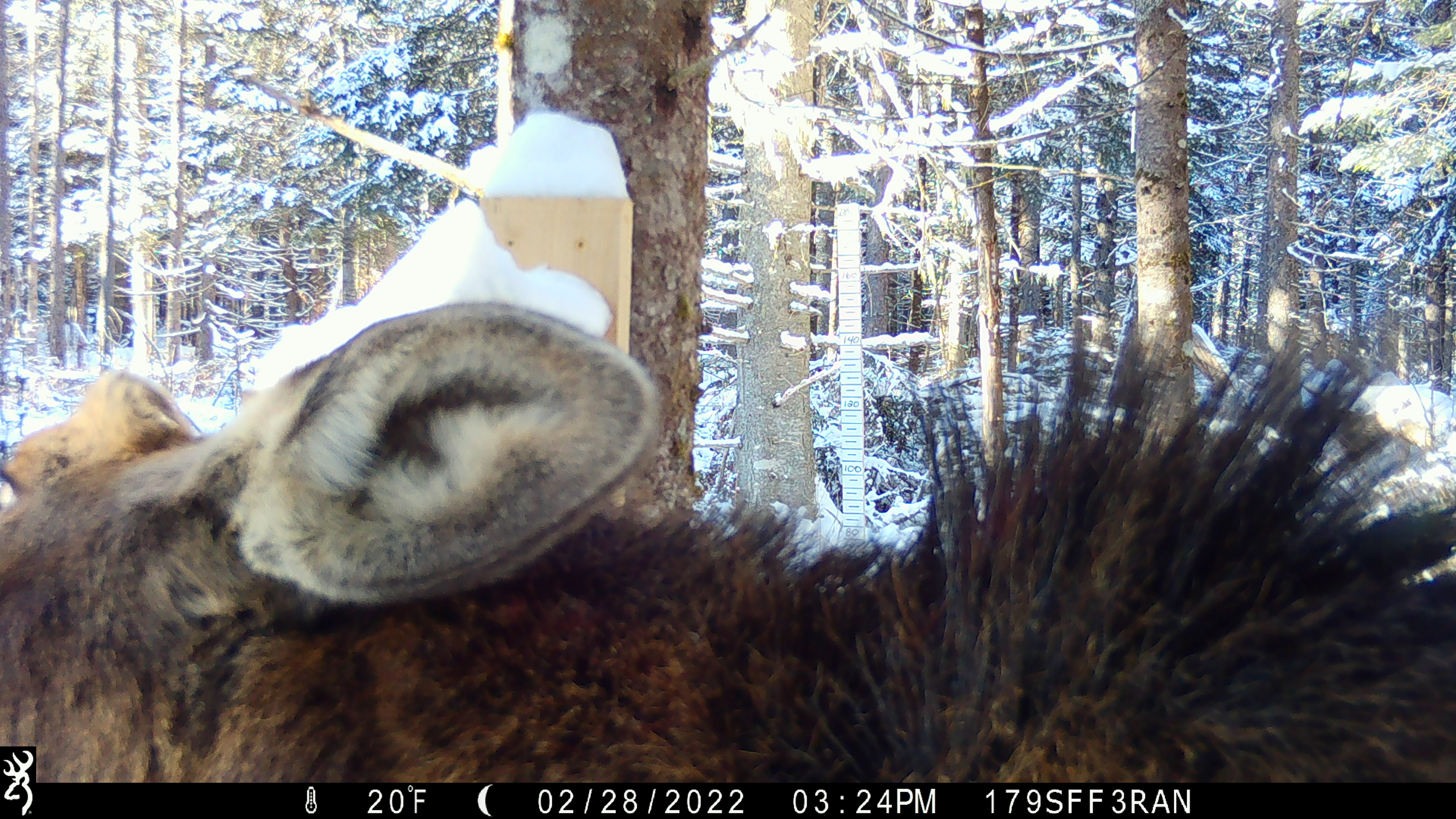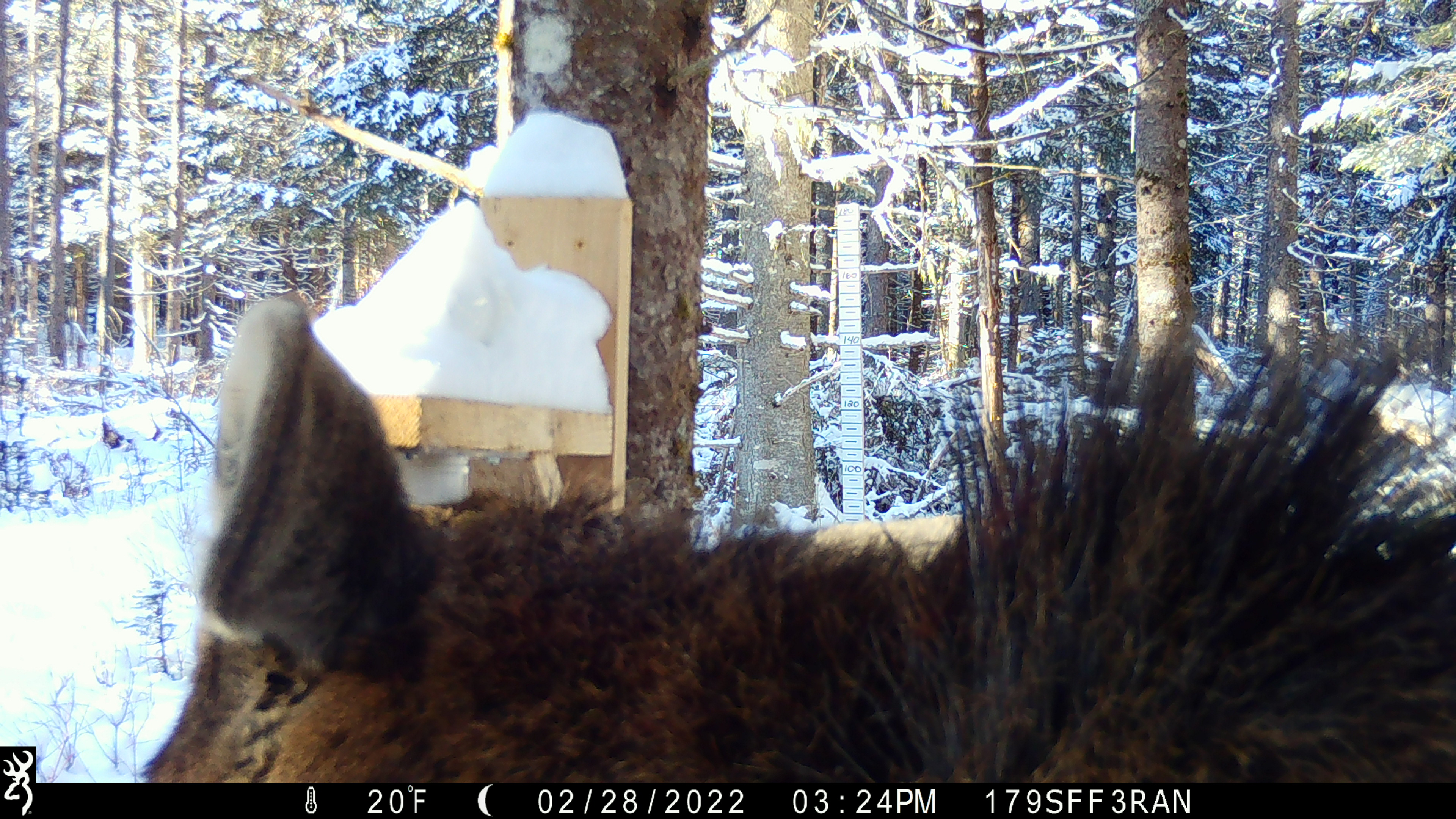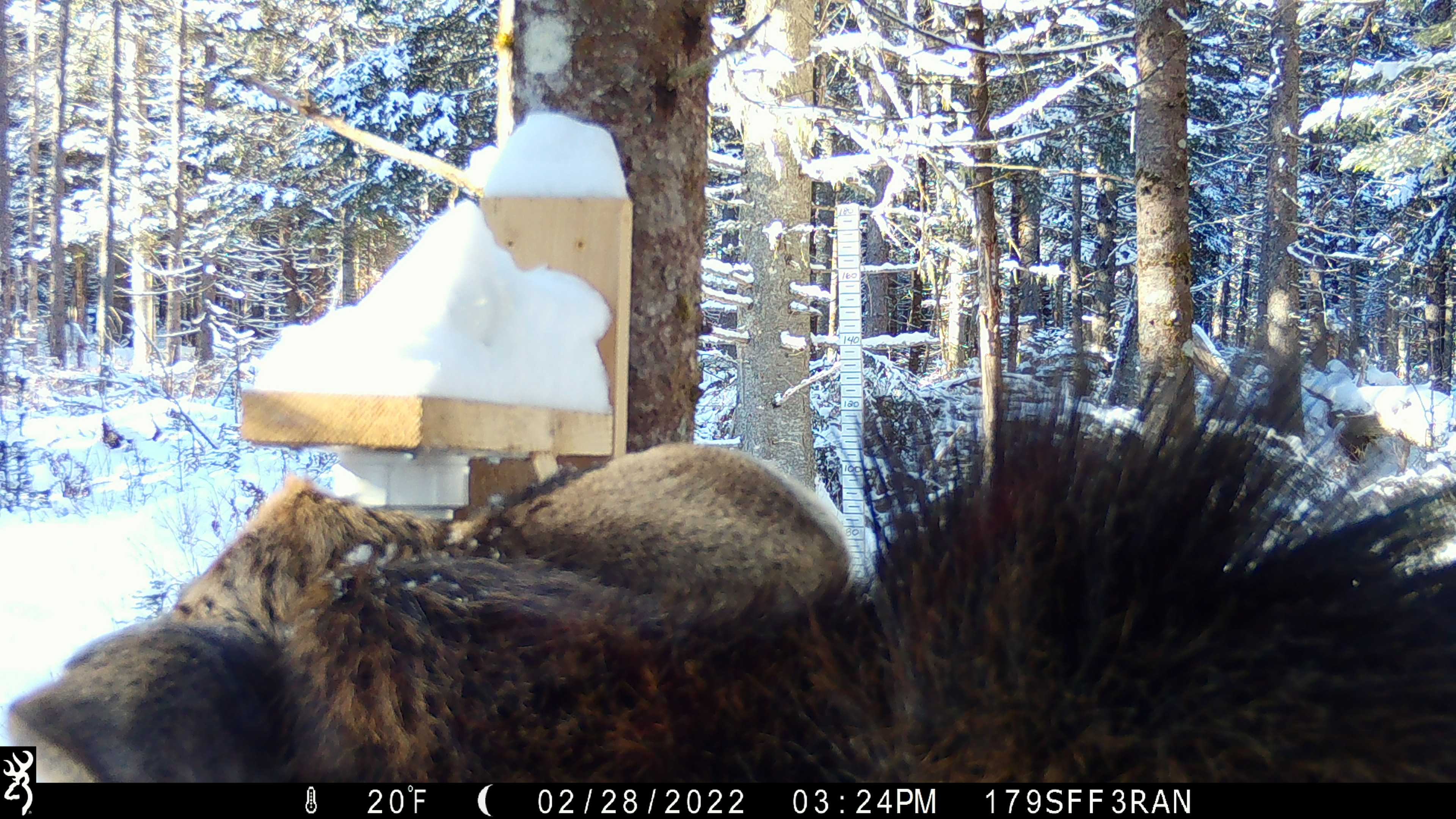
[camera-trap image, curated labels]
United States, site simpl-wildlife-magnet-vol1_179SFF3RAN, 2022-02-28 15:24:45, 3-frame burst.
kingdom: Animalia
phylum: Chordata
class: Mammalia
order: Artiodactyla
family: Cervidae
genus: Alces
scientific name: Alces alces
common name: moose